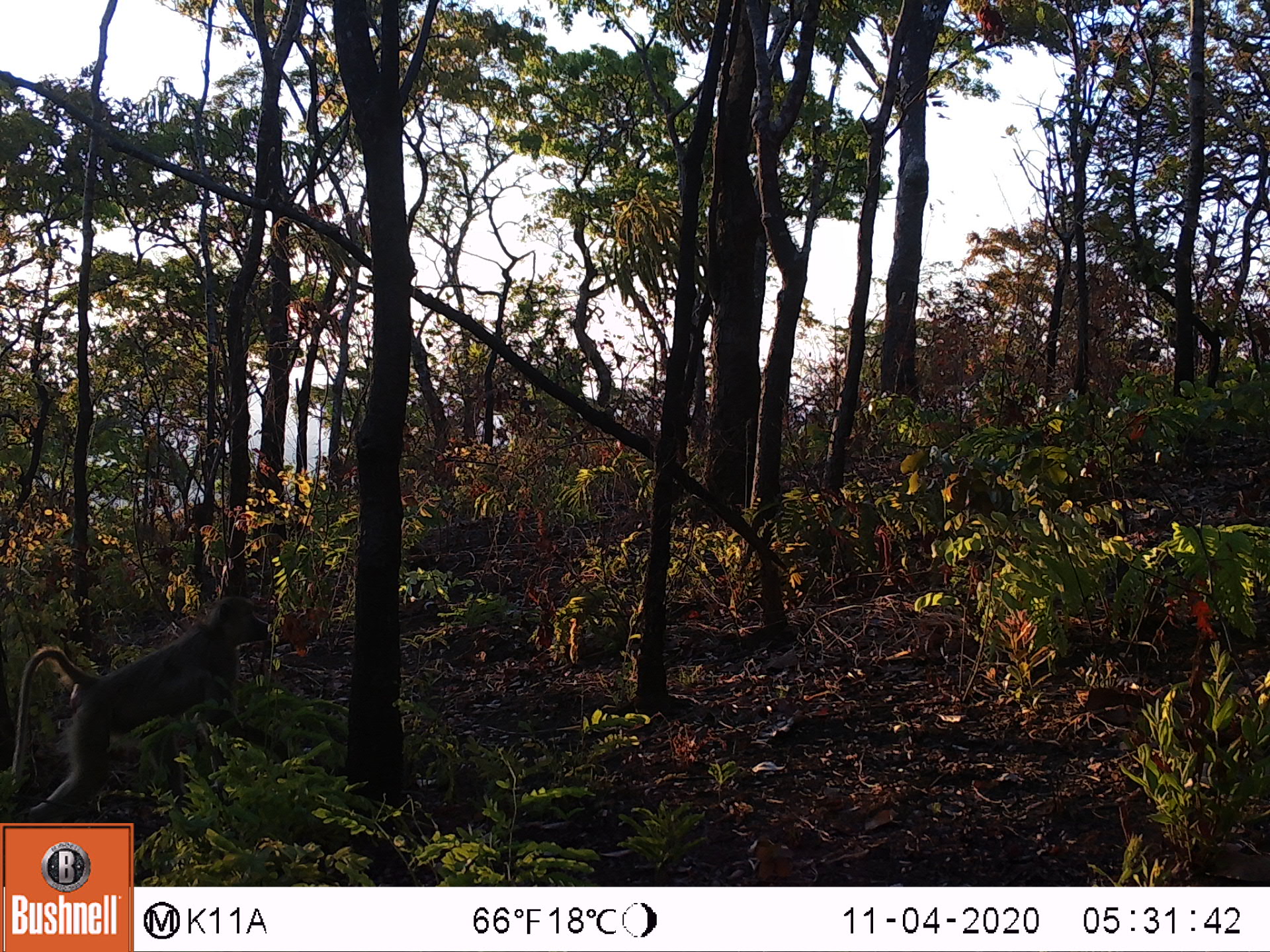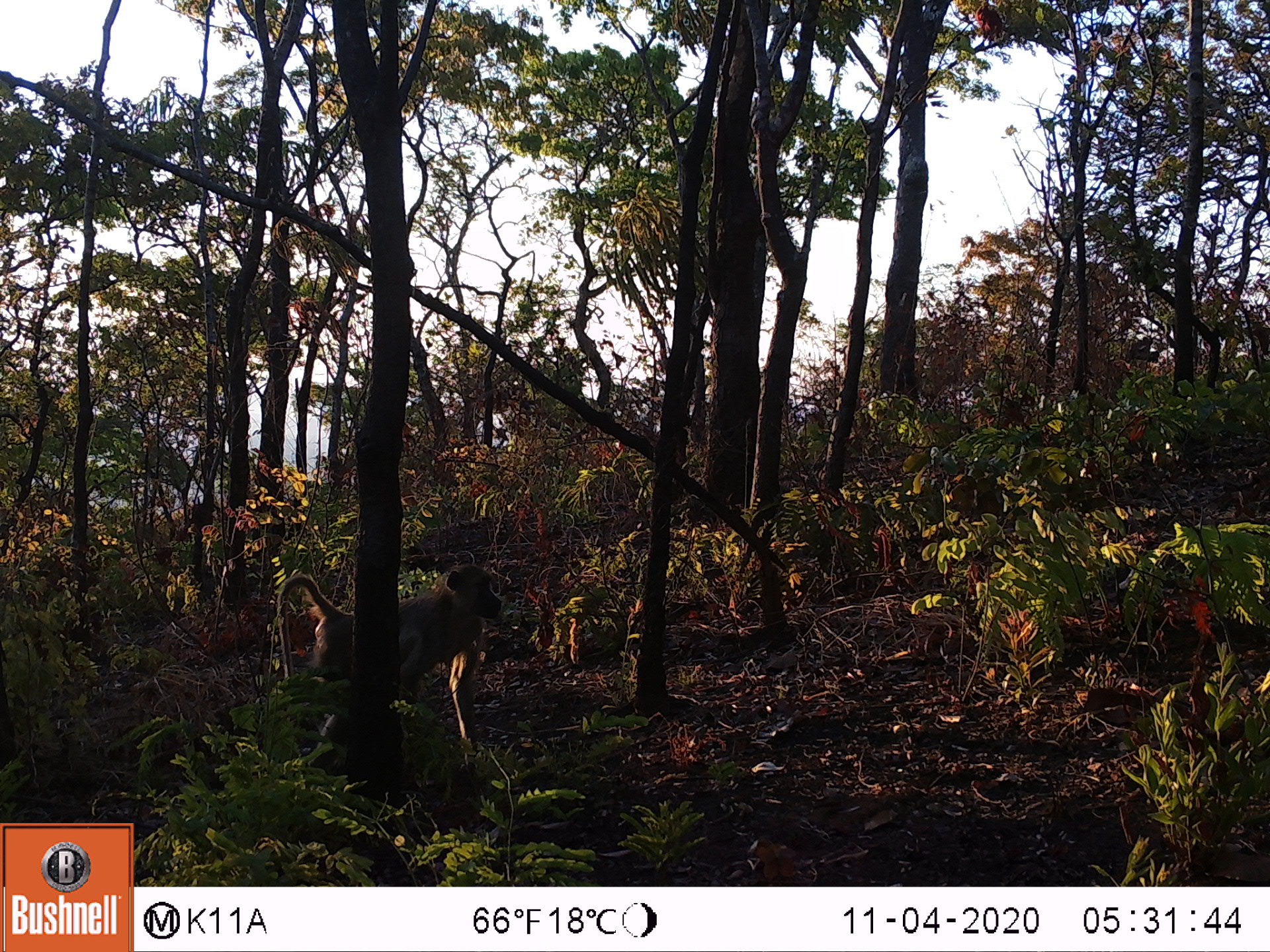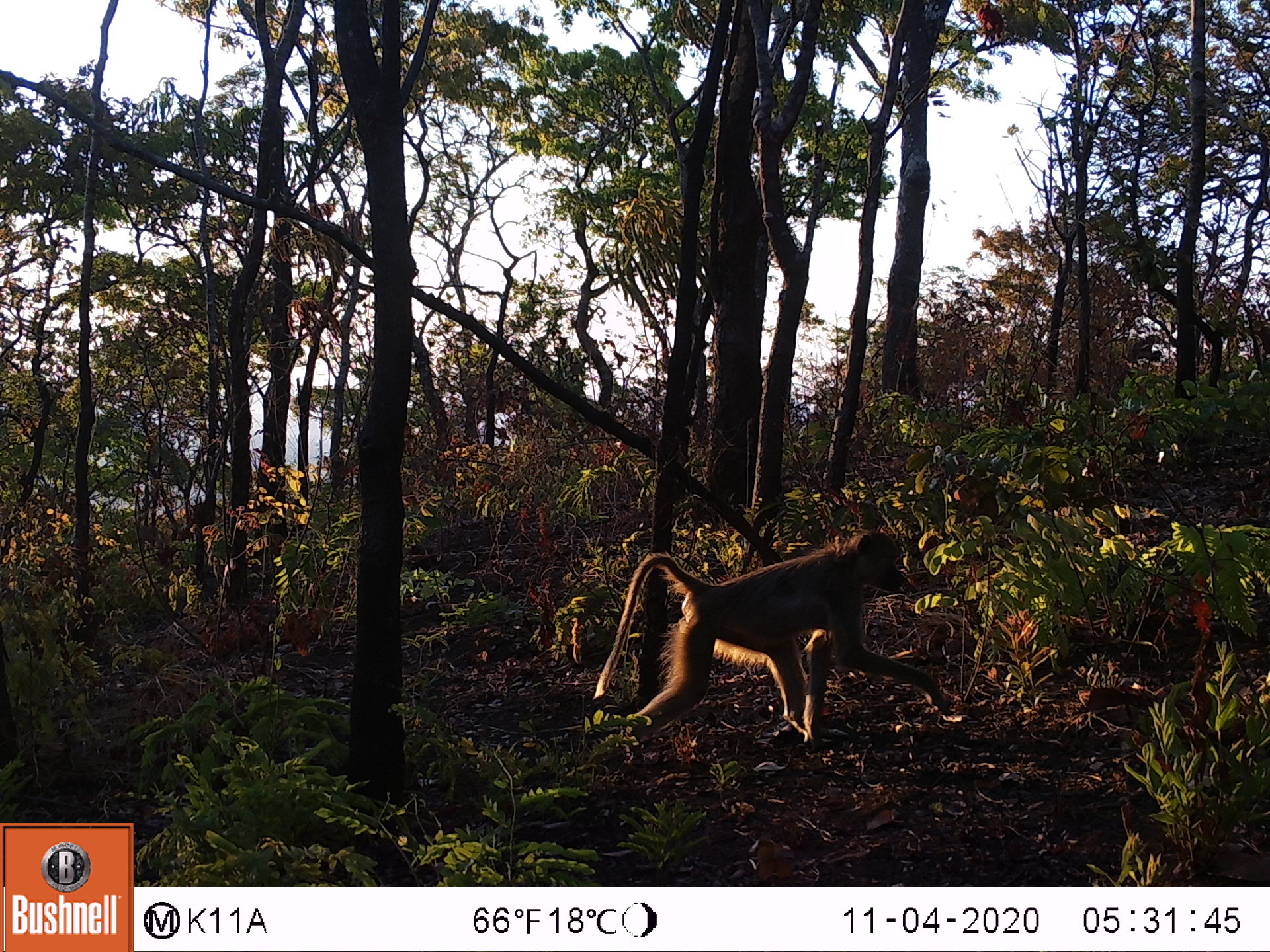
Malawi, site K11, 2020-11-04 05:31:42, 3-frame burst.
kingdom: Animalia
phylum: Chordata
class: Mammalia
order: Primates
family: Cercopithecidae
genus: Papio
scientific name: Papio cynocephalus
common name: yellow baboon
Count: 1.